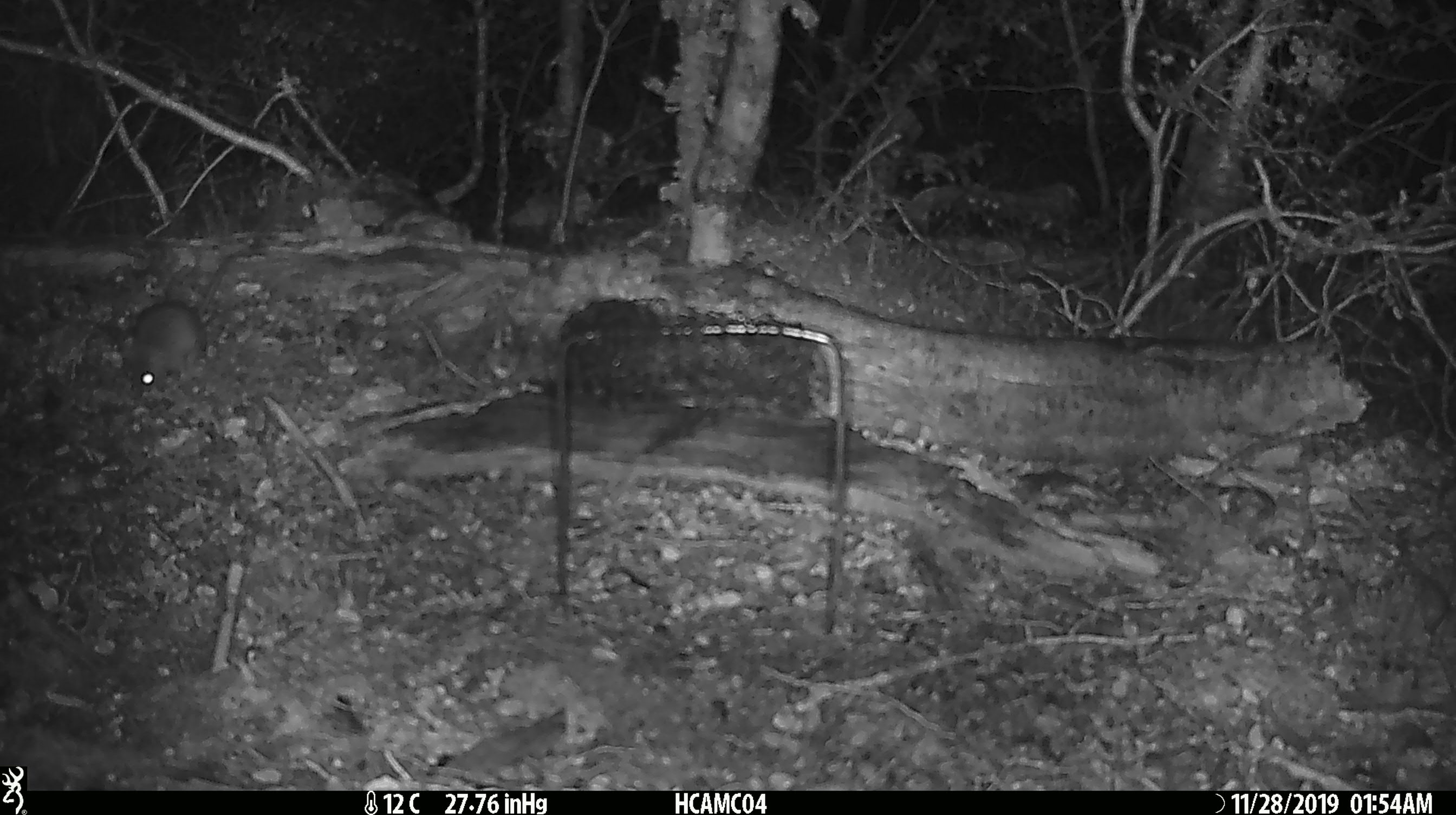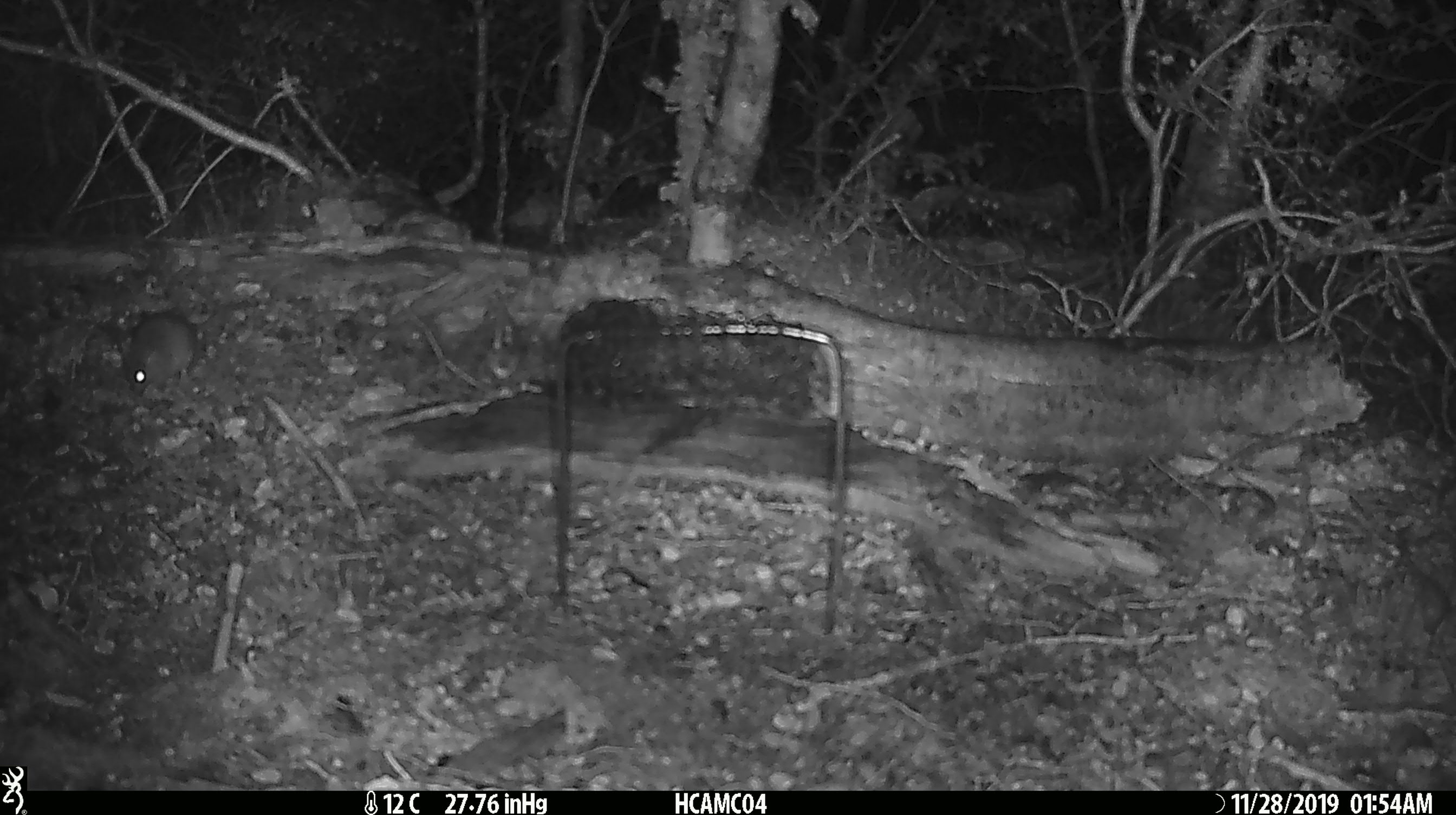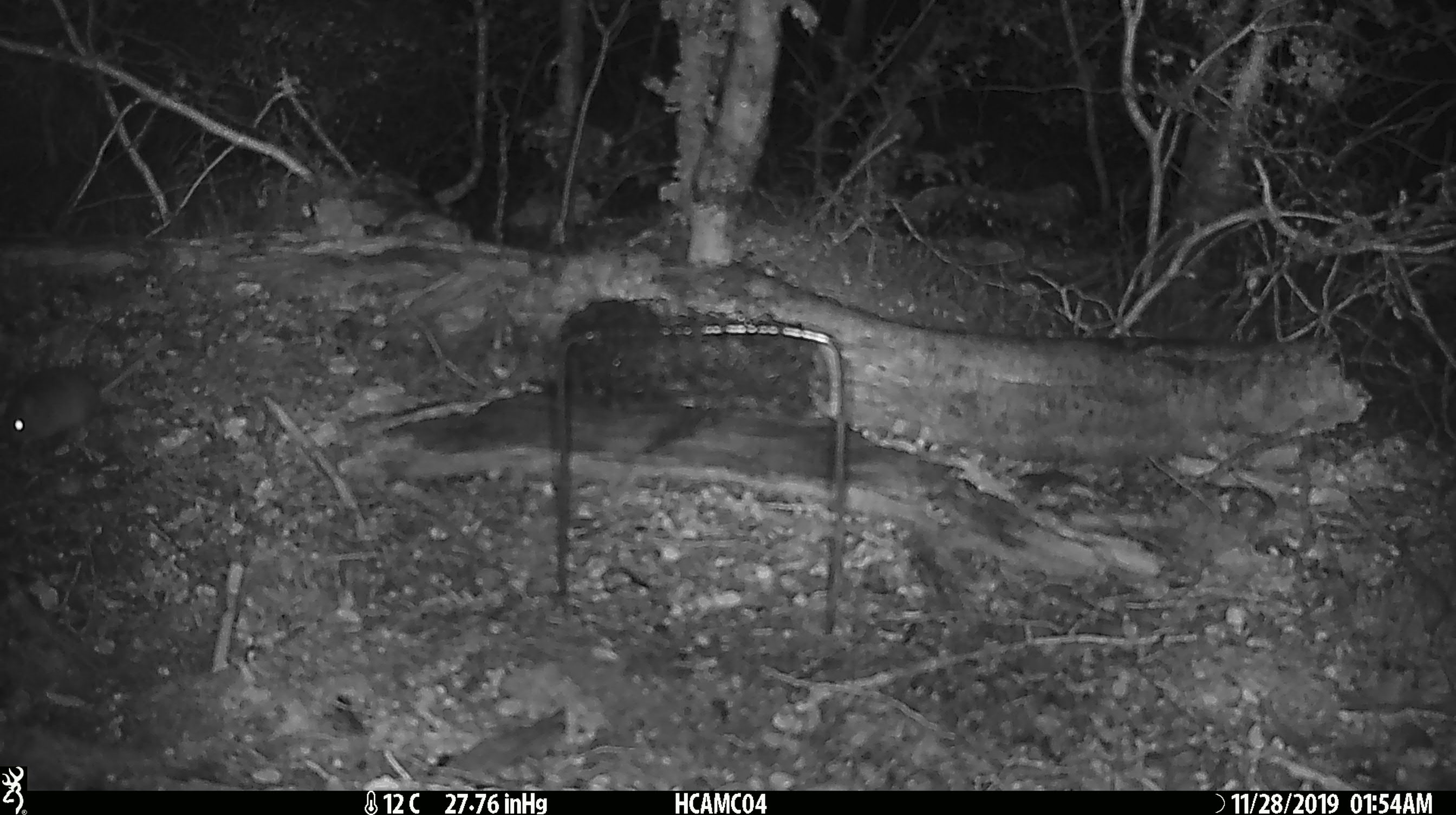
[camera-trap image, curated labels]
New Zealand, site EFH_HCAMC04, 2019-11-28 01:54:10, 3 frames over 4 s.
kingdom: Animalia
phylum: Chordata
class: Mammalia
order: Rodentia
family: Muridae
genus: Mus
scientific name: Mus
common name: mouse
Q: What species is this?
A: Mouse (Mus).